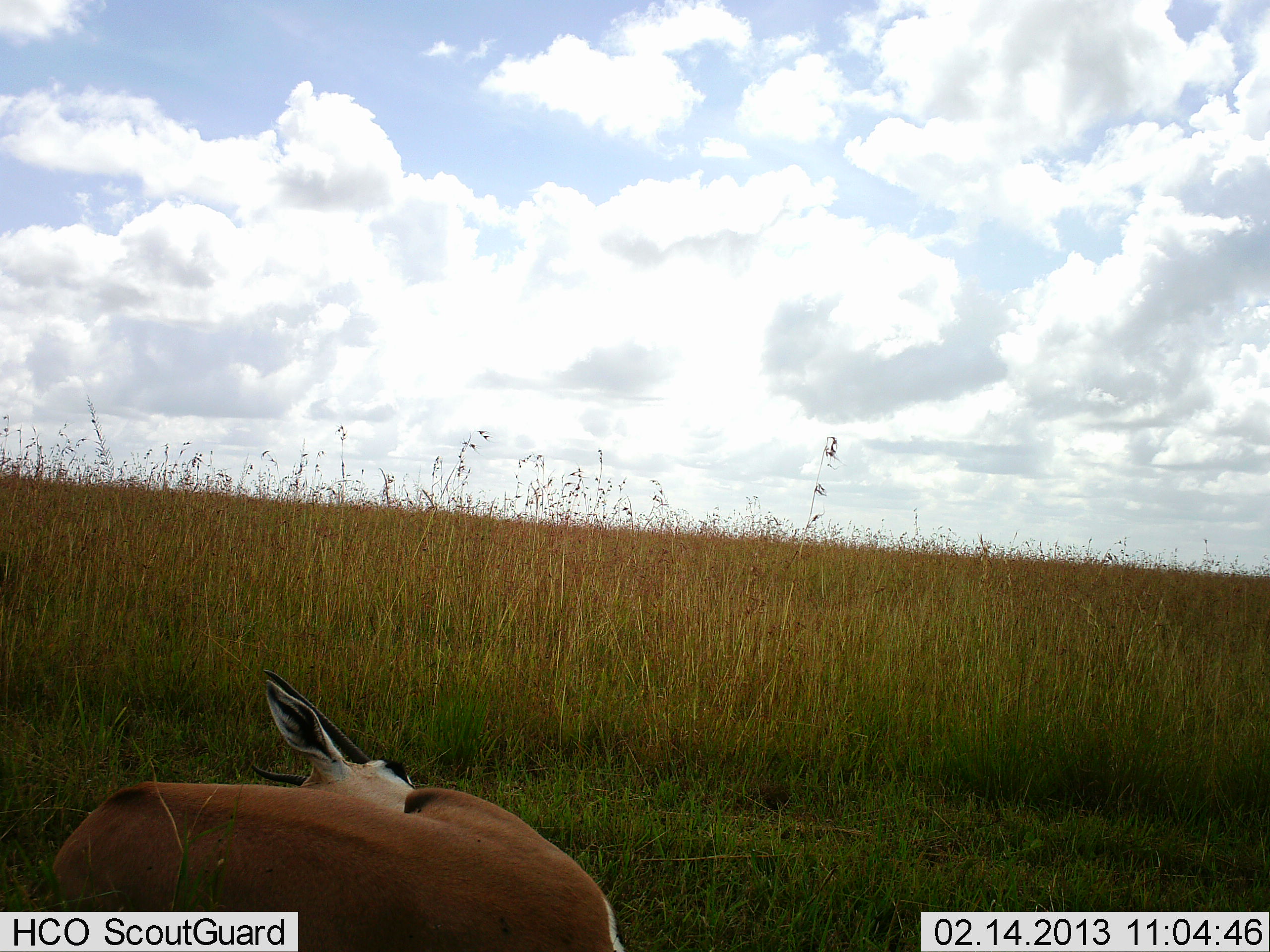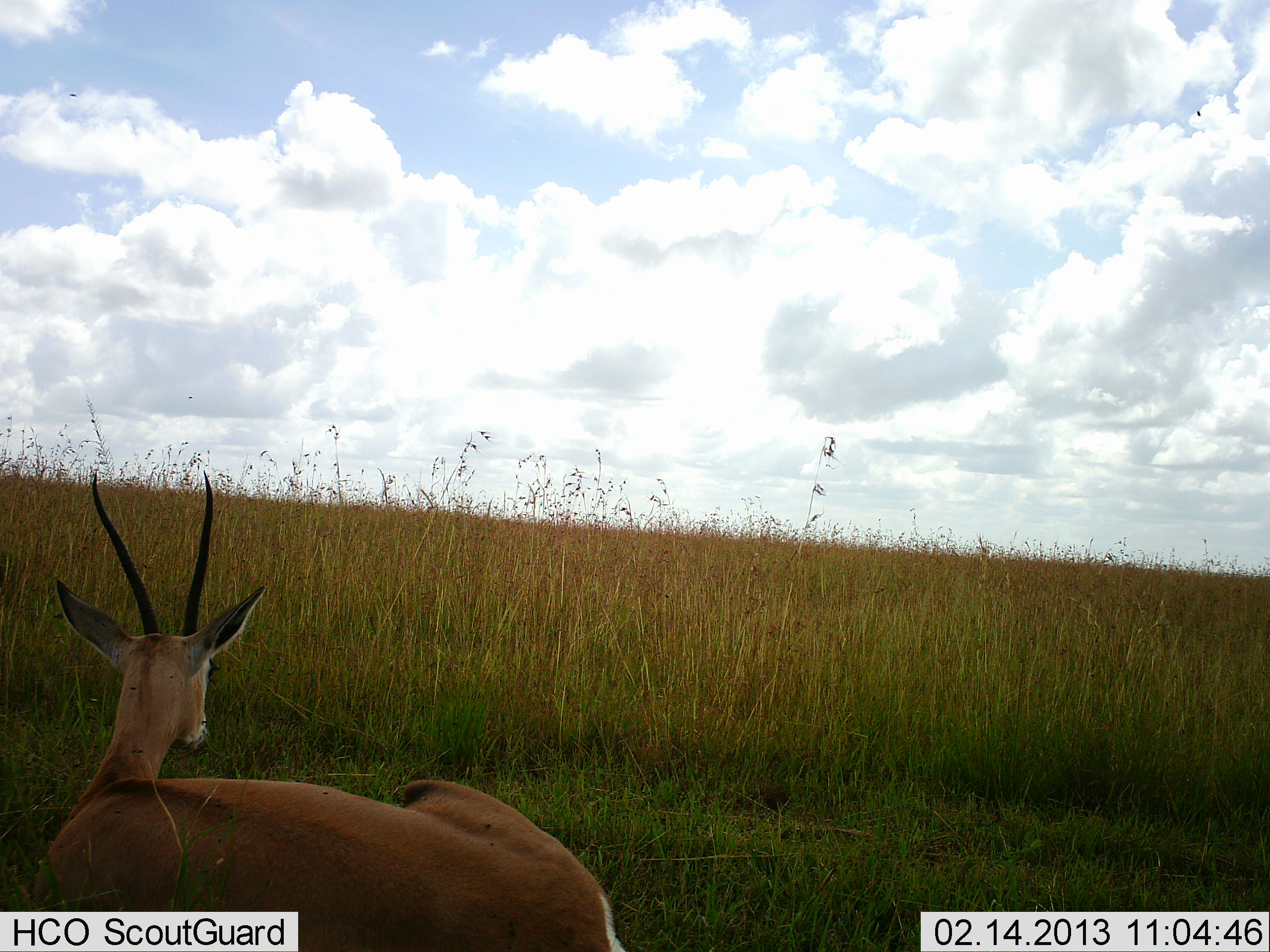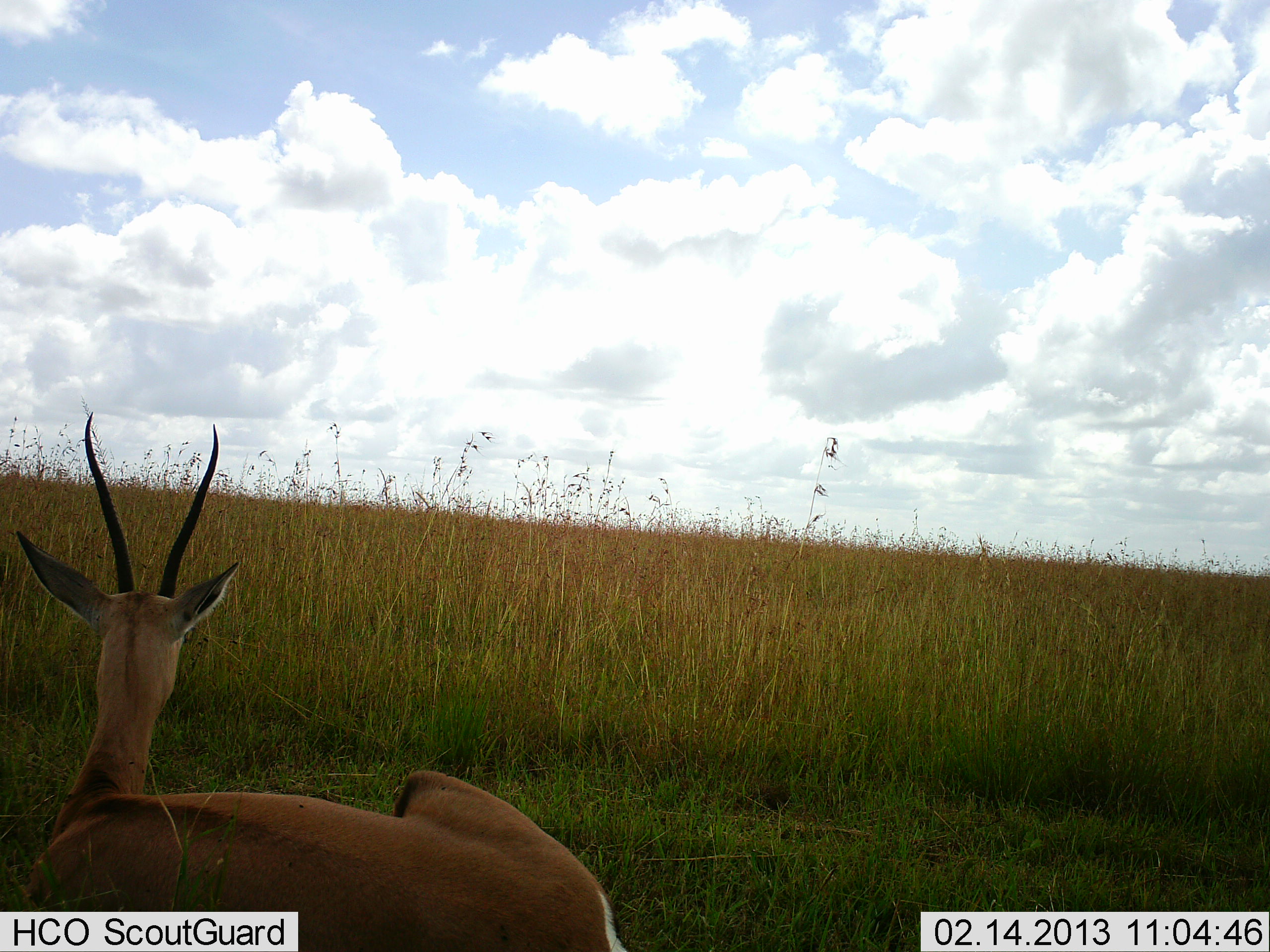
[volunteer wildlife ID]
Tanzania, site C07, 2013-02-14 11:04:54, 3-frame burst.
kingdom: Animalia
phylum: Chordata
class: Mammalia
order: Artiodactyla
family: Bovidae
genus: Nanger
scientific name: Nanger granti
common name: grant's gazelle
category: gazellegrants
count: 1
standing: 3%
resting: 97%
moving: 0%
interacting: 0%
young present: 0%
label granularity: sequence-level